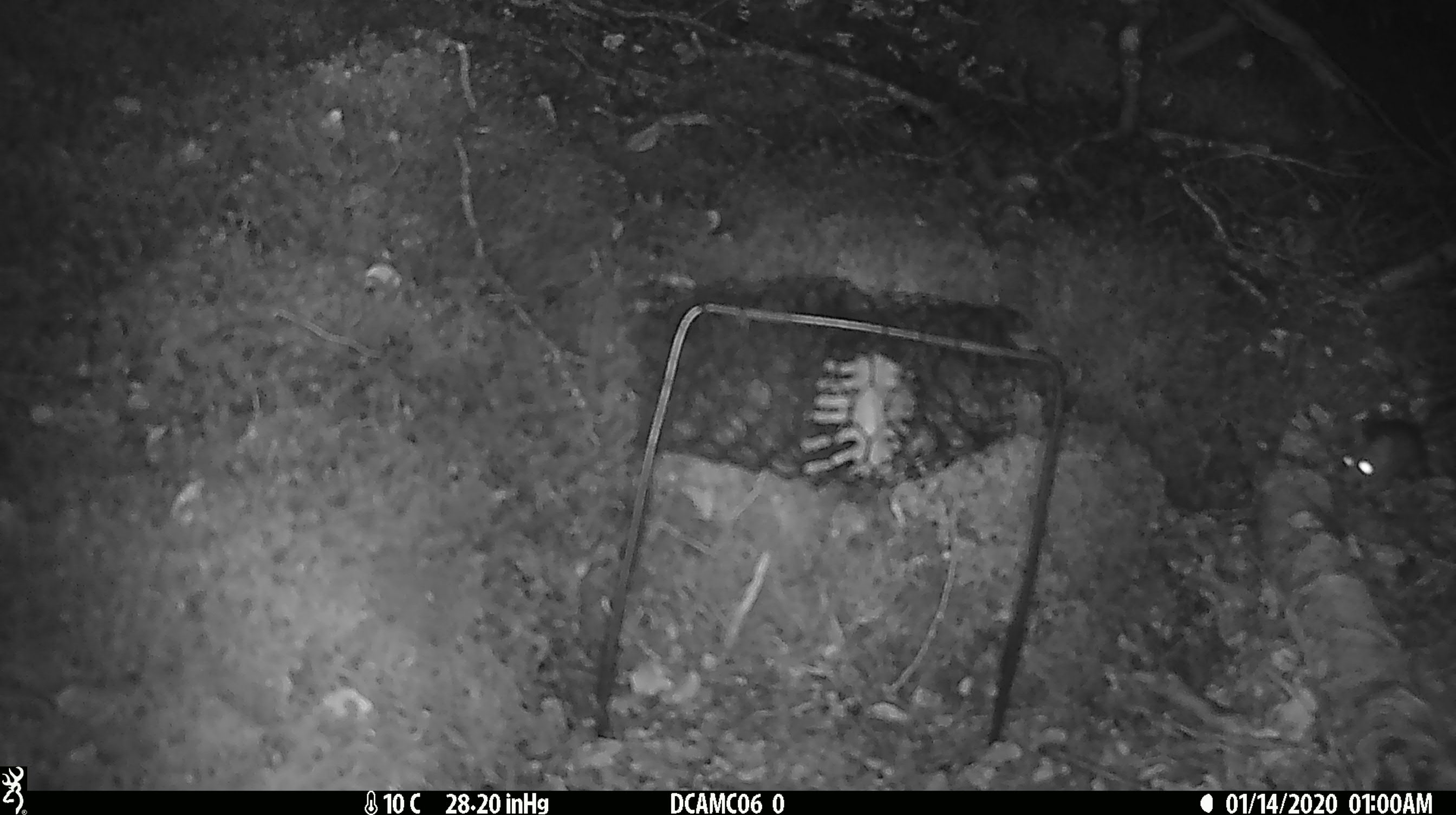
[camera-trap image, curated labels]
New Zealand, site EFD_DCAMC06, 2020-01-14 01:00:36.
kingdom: Animalia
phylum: Chordata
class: Mammalia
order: Rodentia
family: Muridae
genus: Mus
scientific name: Mus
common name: mouse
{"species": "mouse (Mus)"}